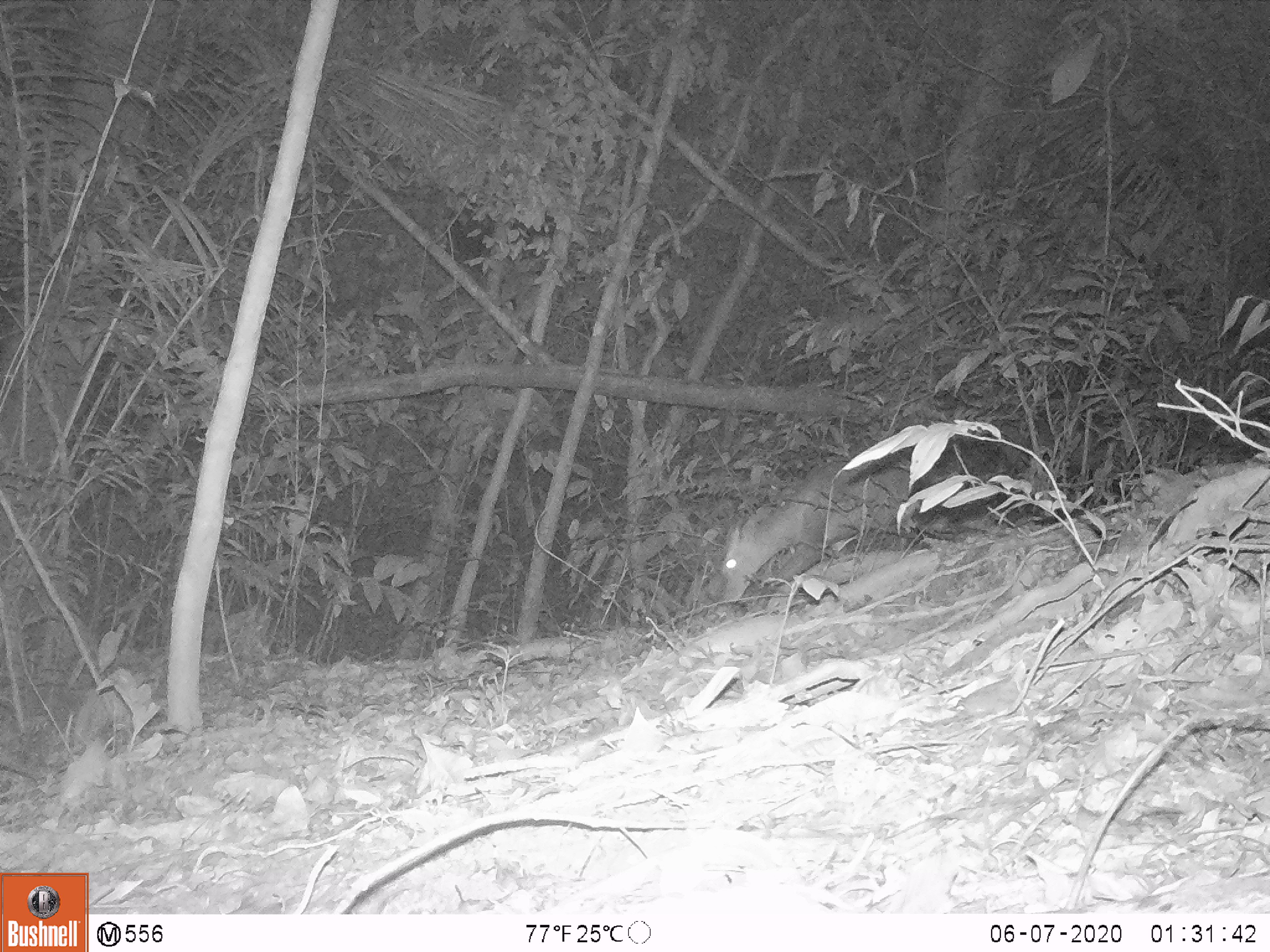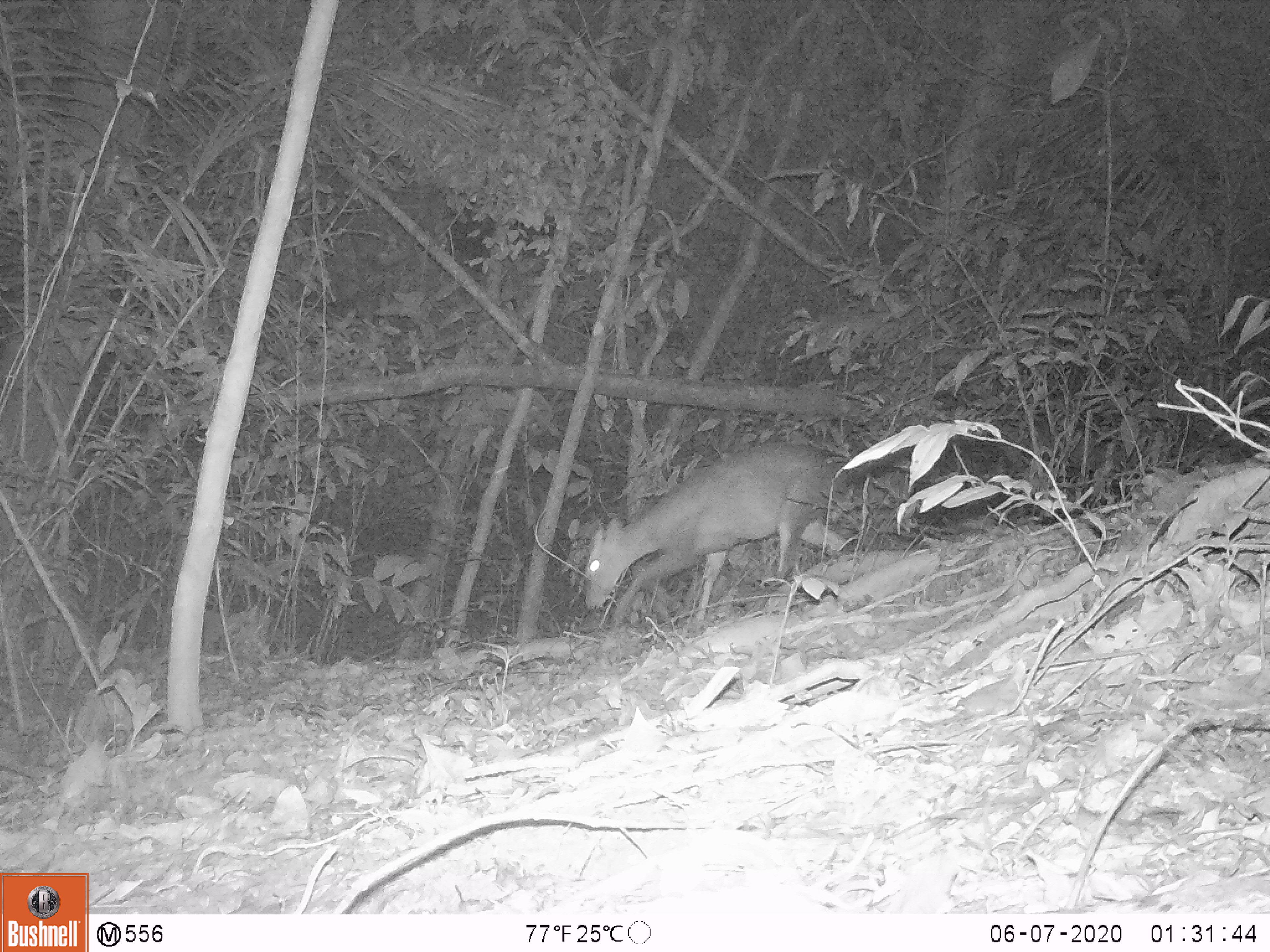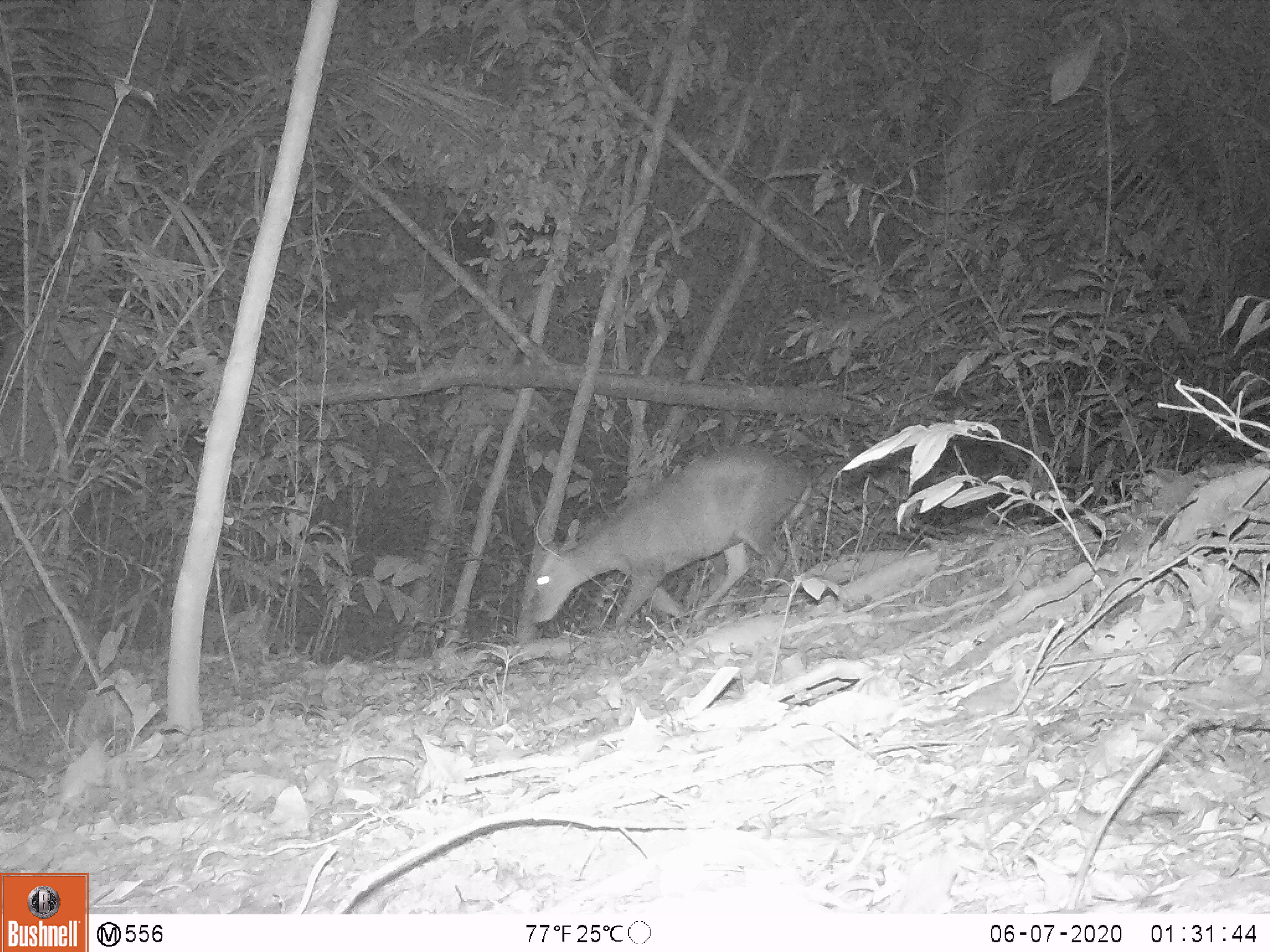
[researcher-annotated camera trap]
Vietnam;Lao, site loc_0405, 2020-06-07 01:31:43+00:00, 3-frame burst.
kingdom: Animalia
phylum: Chordata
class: Mammalia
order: Artiodactyla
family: Cervidae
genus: Muntiacus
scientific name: Muntiacus rooseveltorum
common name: roosevelt's muntjac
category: roosevelts muntjac group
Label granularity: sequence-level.